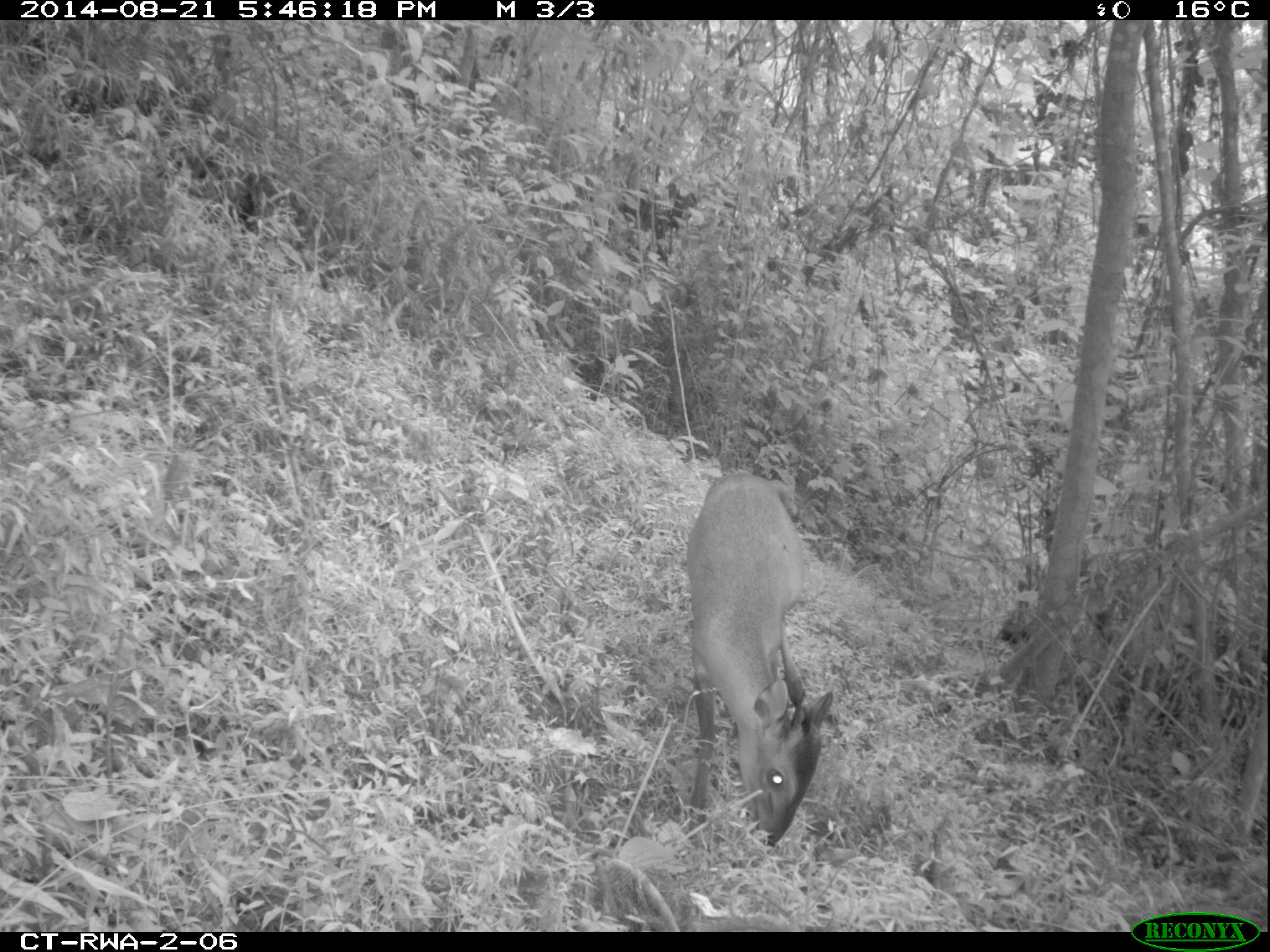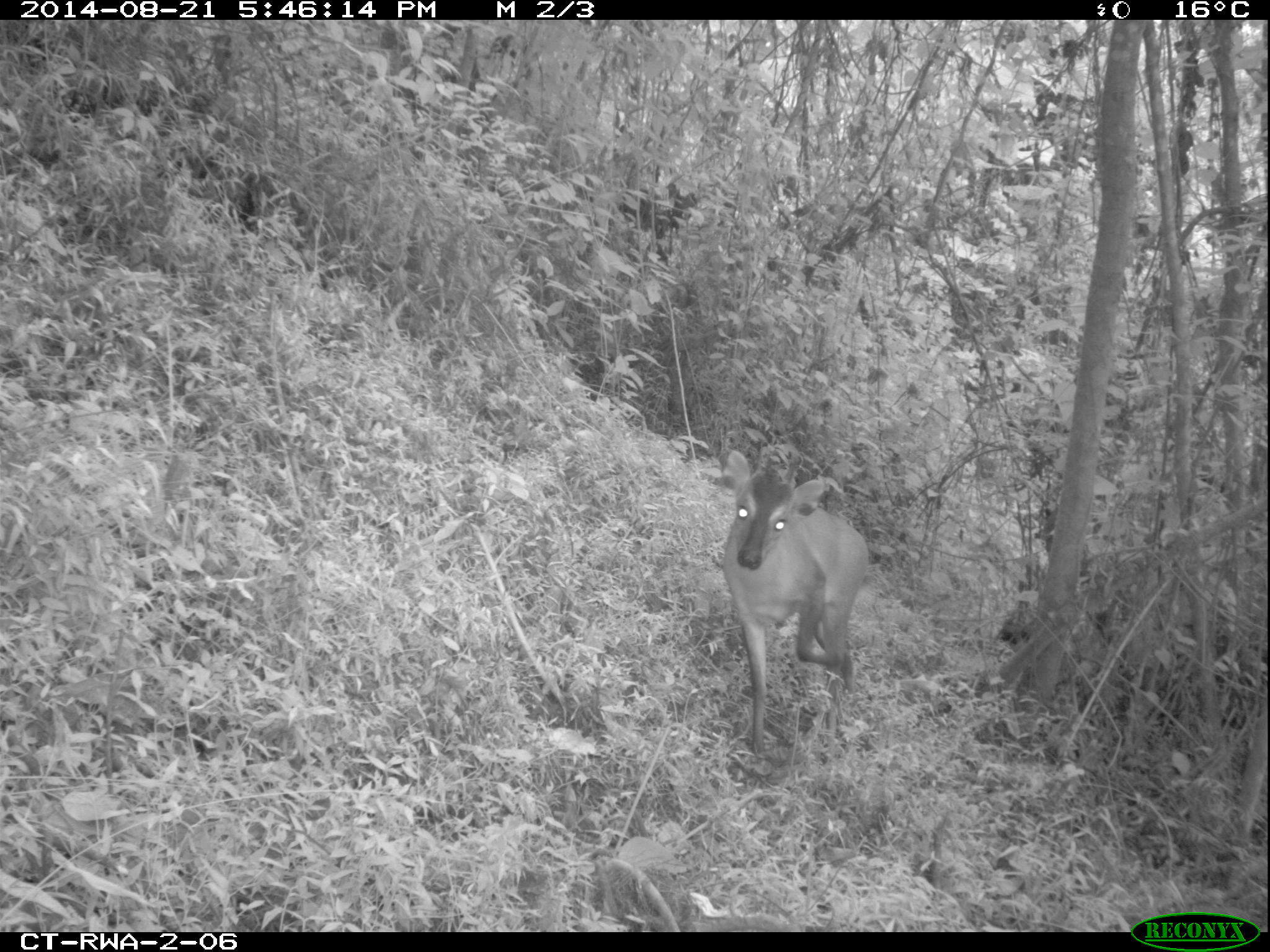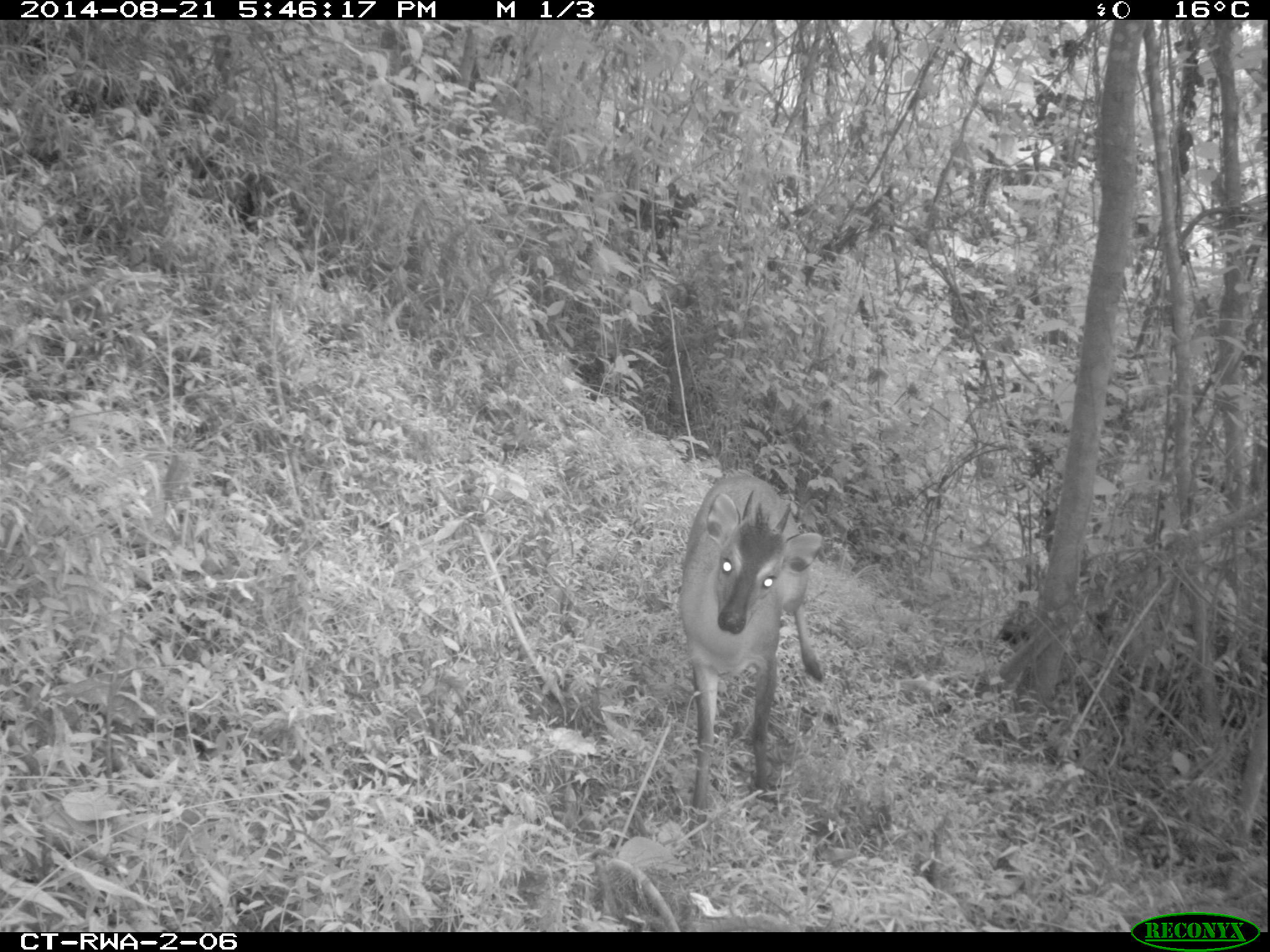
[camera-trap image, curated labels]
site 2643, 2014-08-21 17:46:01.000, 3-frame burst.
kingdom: Animalia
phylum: Chordata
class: Mammalia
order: Artiodactyla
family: Bovidae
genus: Cephalophus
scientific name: Cephalophus nigrifrons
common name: black-fronted duiker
Cephalophus nigrifrons (black-fronted duiker), count 1.